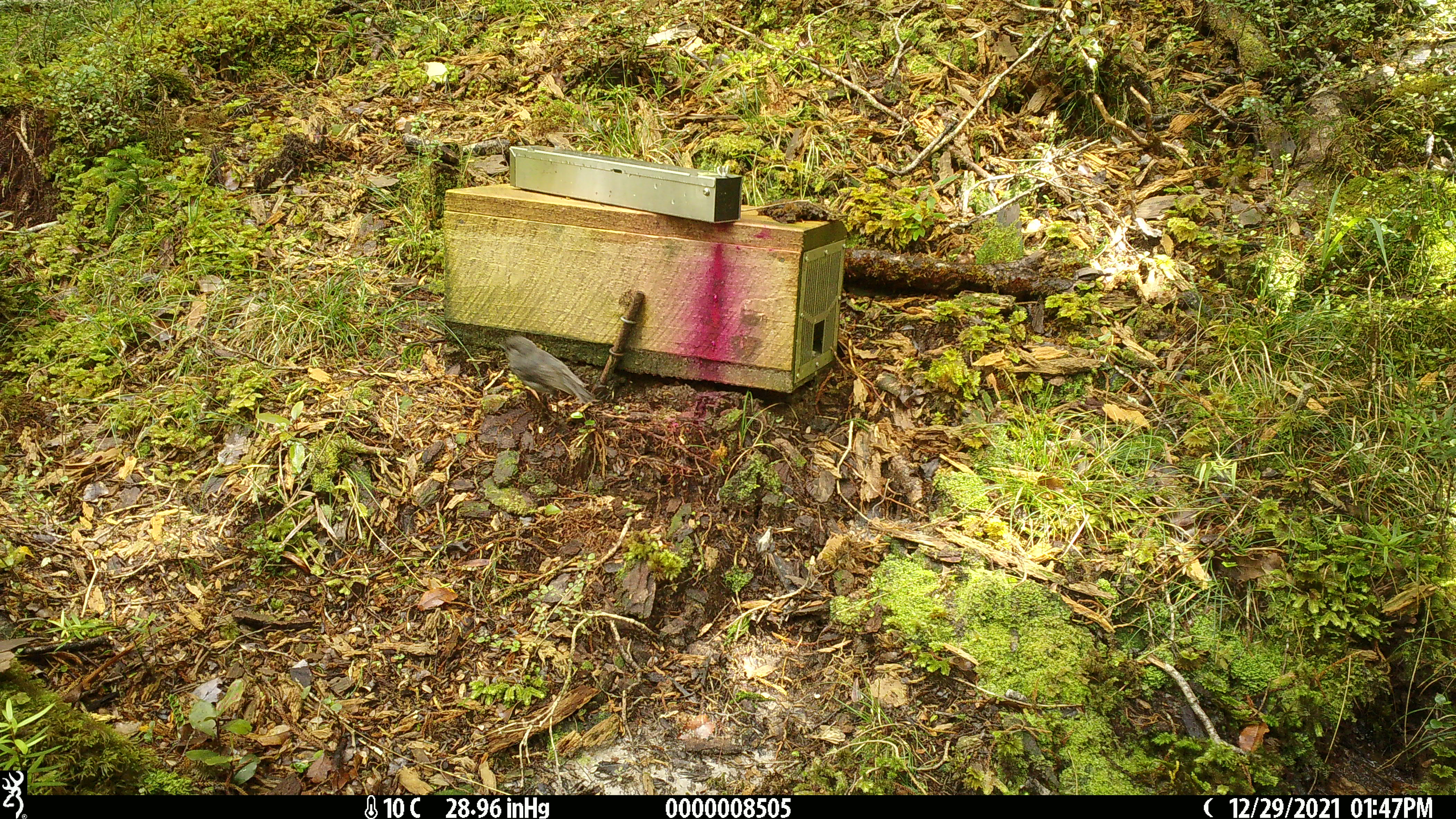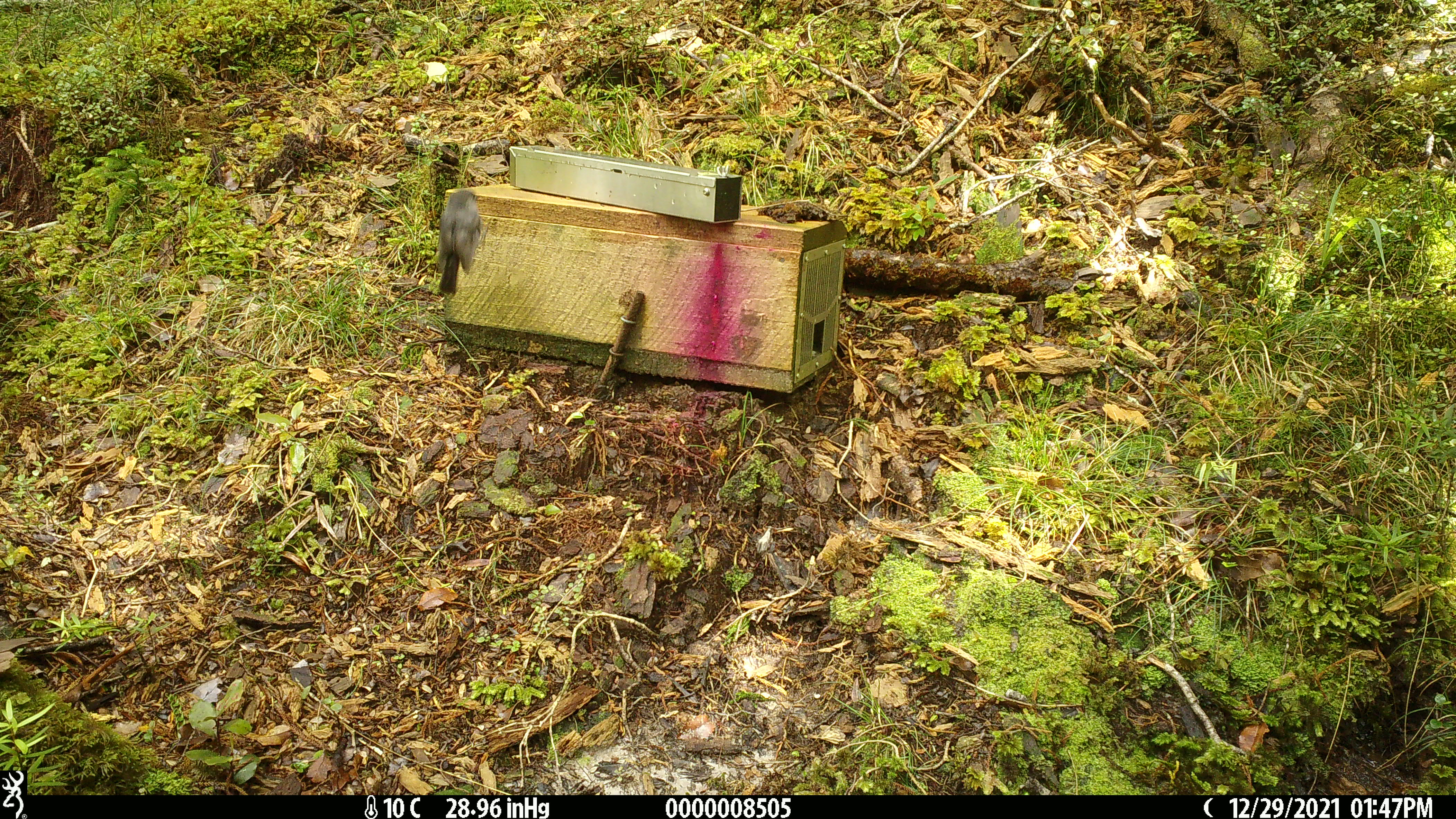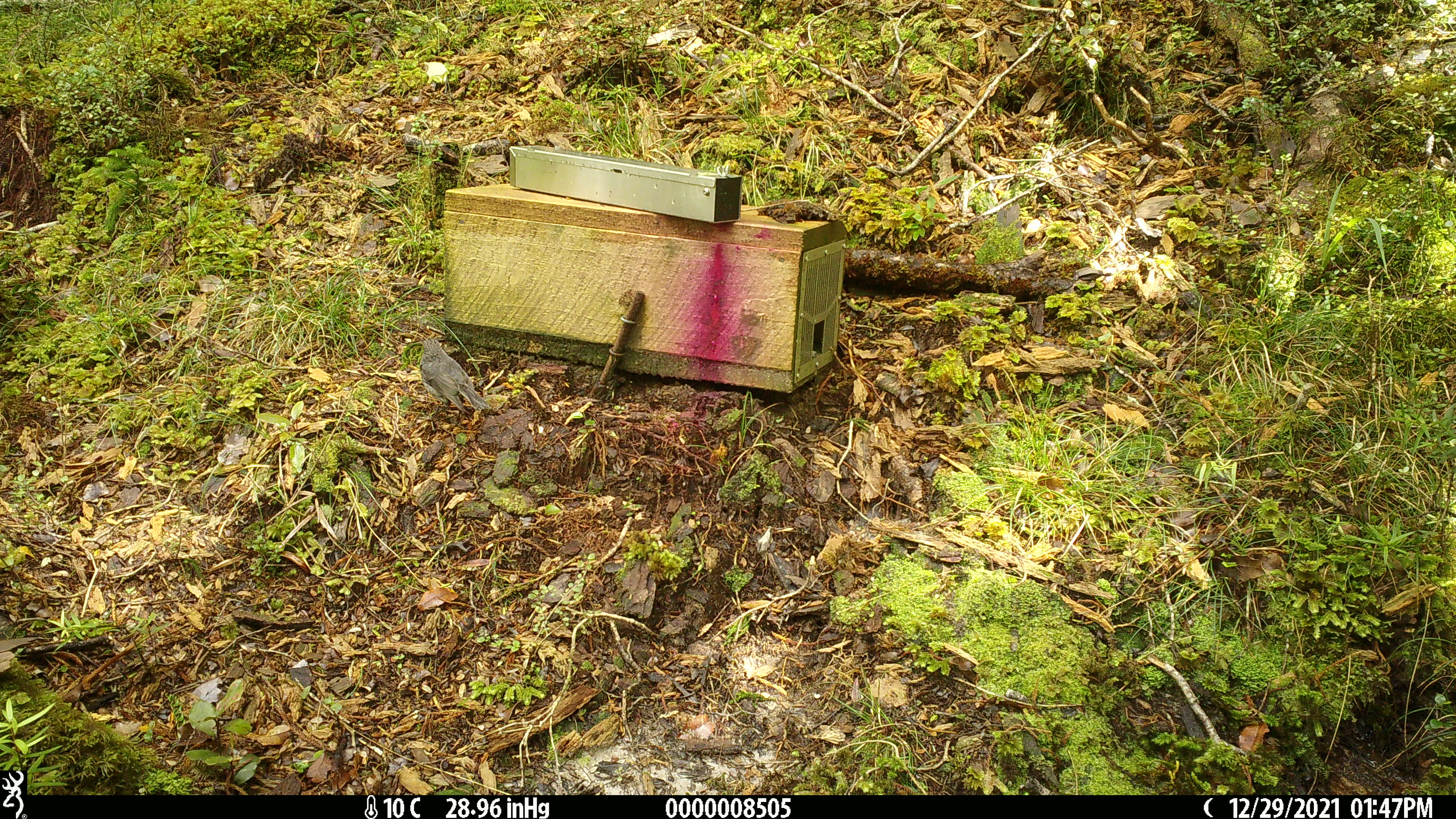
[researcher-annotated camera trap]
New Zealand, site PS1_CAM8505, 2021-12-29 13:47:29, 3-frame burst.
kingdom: Animalia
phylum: Chordata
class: Aves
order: Passeriformes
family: Petroicidae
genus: Petroica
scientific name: Petroica australis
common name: new zealand robin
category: robin